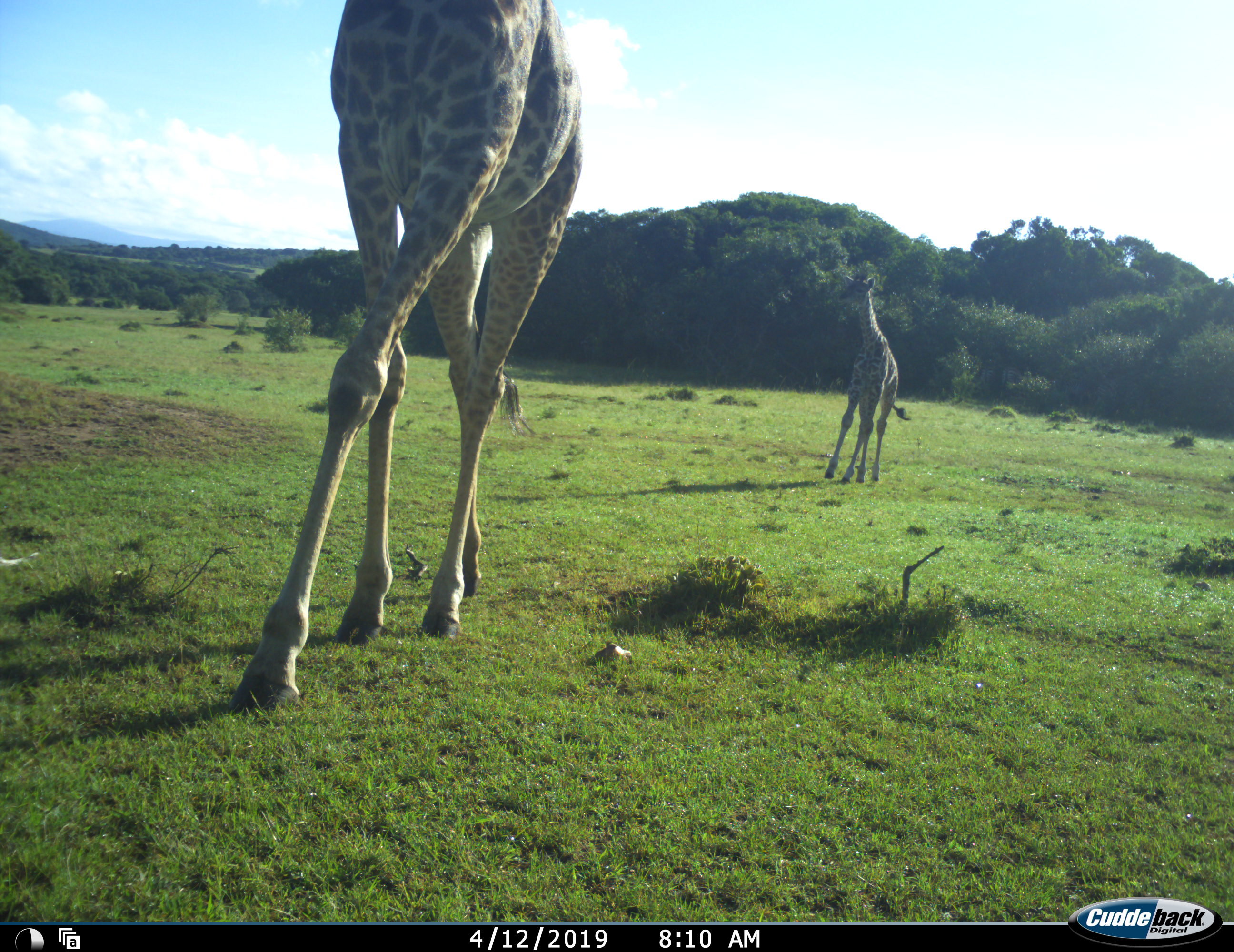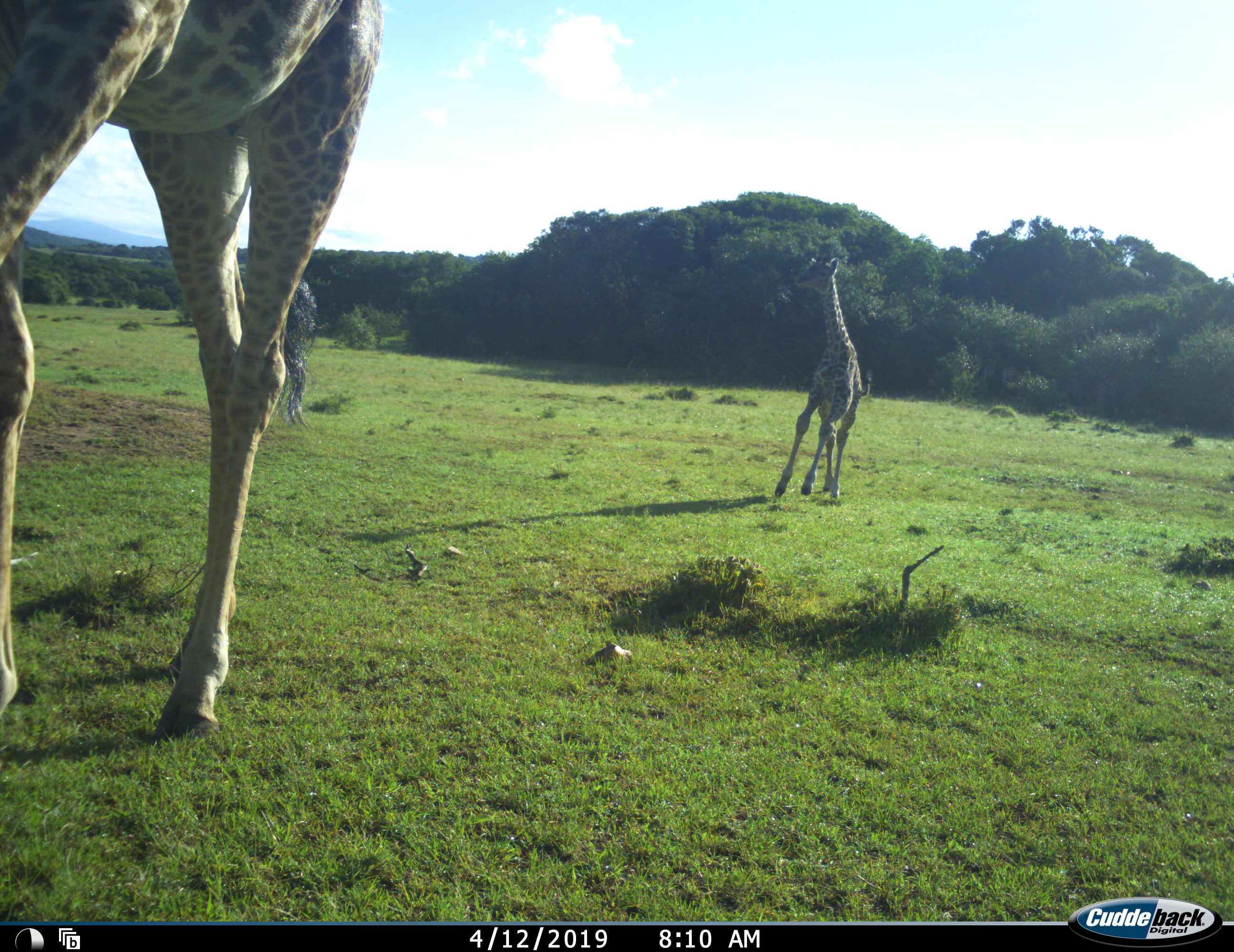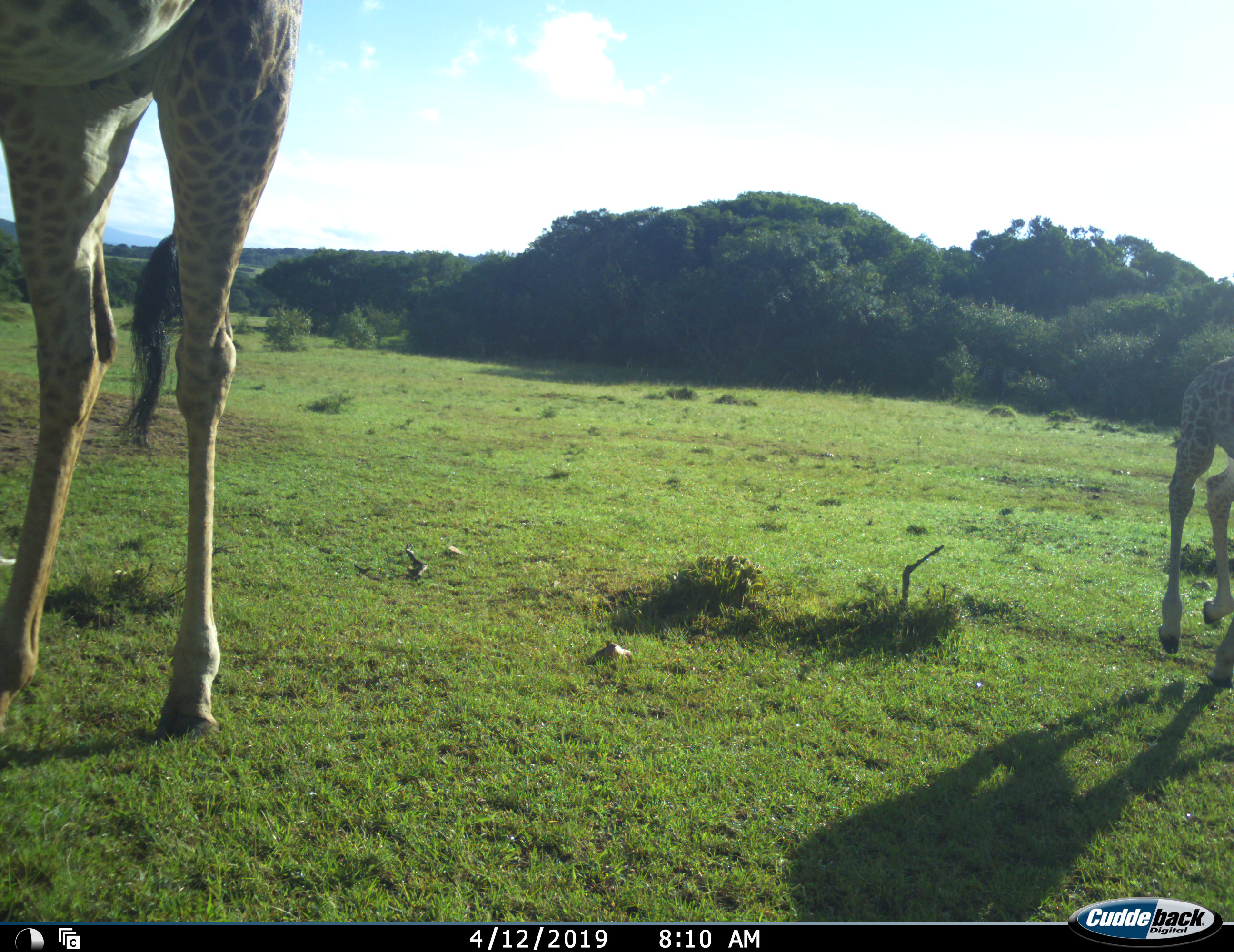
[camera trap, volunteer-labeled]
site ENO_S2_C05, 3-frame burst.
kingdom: Animalia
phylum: Chordata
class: Mammalia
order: Artiodactyla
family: Giraffidae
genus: Giraffa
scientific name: Giraffa camelopardalis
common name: giraffe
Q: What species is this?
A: Giraffe (Giraffa camelopardalis).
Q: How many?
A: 2.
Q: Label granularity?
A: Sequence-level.